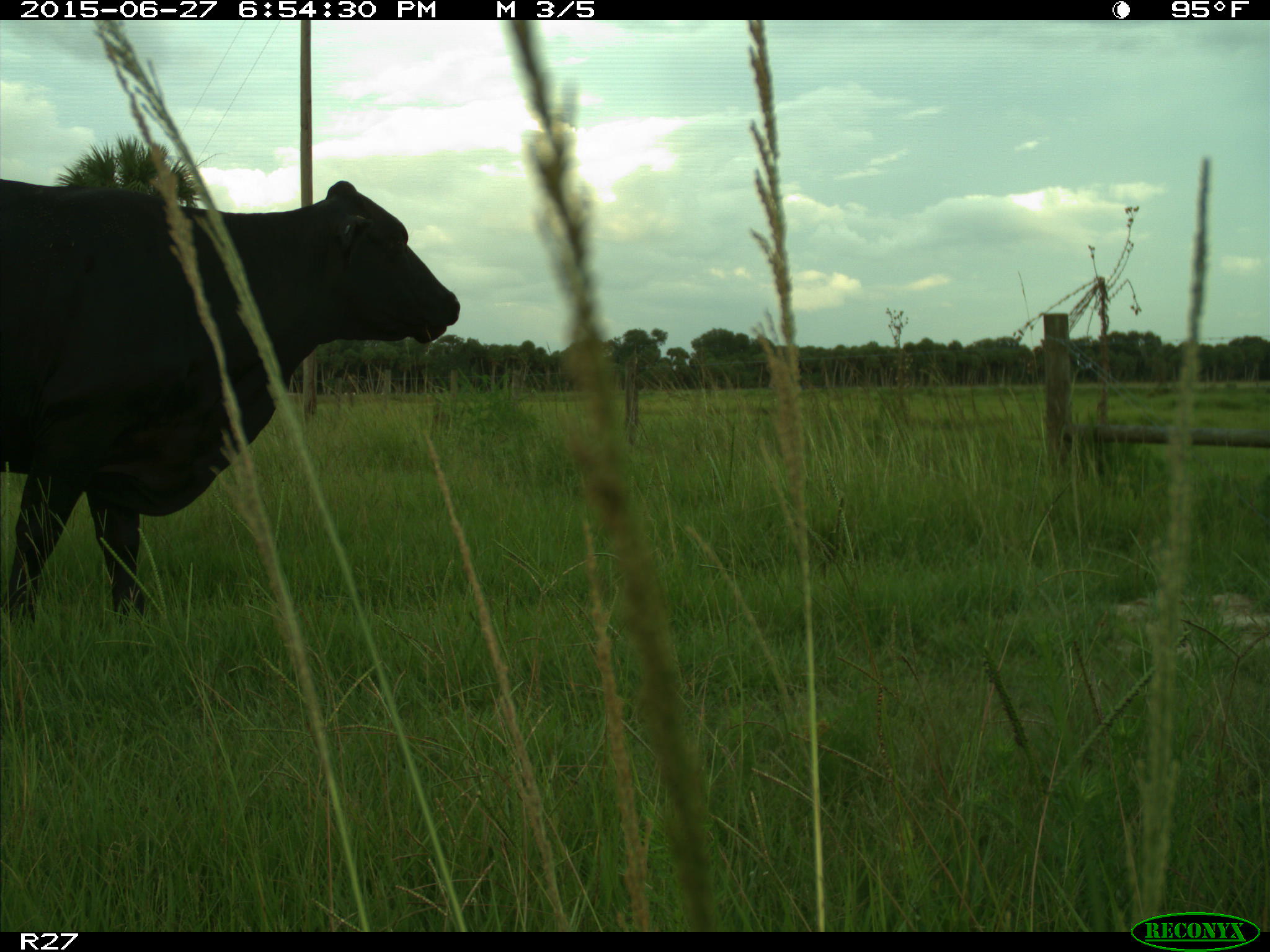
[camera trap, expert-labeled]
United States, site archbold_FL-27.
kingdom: Animalia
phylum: Chordata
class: Mammalia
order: Artiodactyla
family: Bovidae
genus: Bos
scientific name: Bos taurus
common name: domestic cow